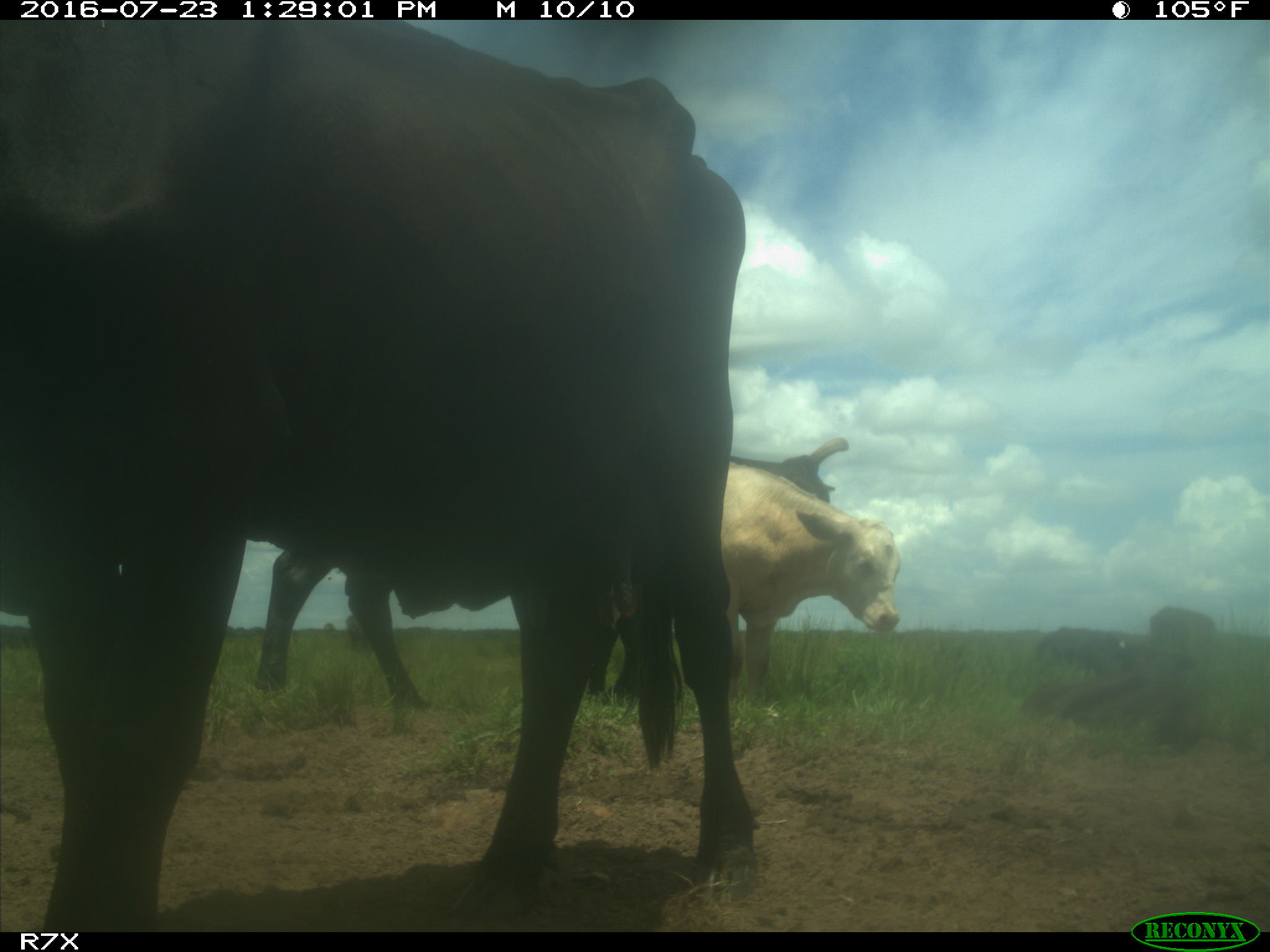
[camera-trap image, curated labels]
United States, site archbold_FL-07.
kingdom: Animalia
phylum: Chordata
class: Mammalia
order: Artiodactyla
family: Bovidae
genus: Bos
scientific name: Bos taurus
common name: domestic cow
Bos taurus (domestic cow).